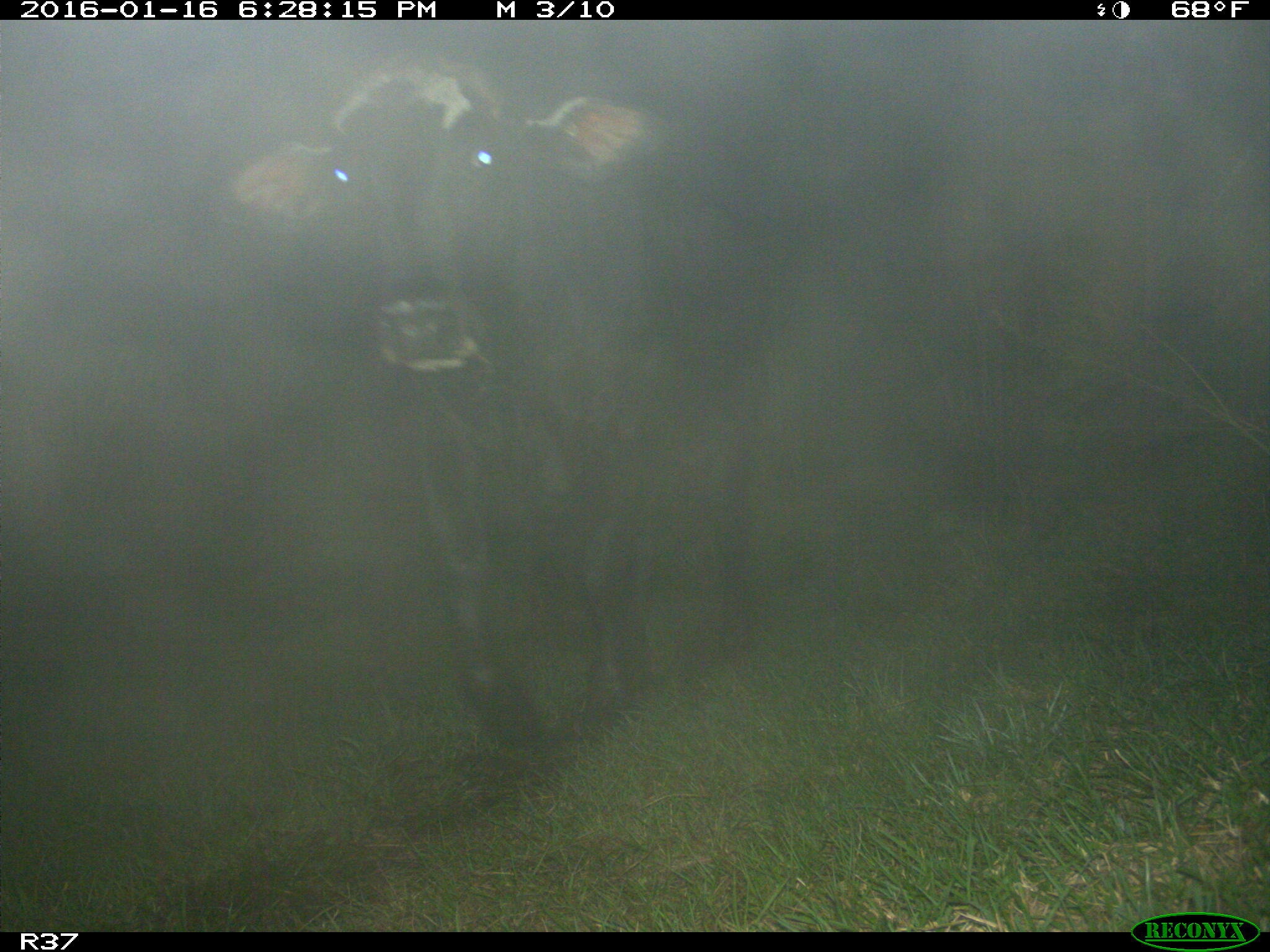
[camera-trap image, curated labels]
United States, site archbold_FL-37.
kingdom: Animalia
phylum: Chordata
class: Mammalia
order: Artiodactyla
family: Bovidae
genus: Bos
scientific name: Bos taurus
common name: domestic cow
Bos taurus (domestic cow).